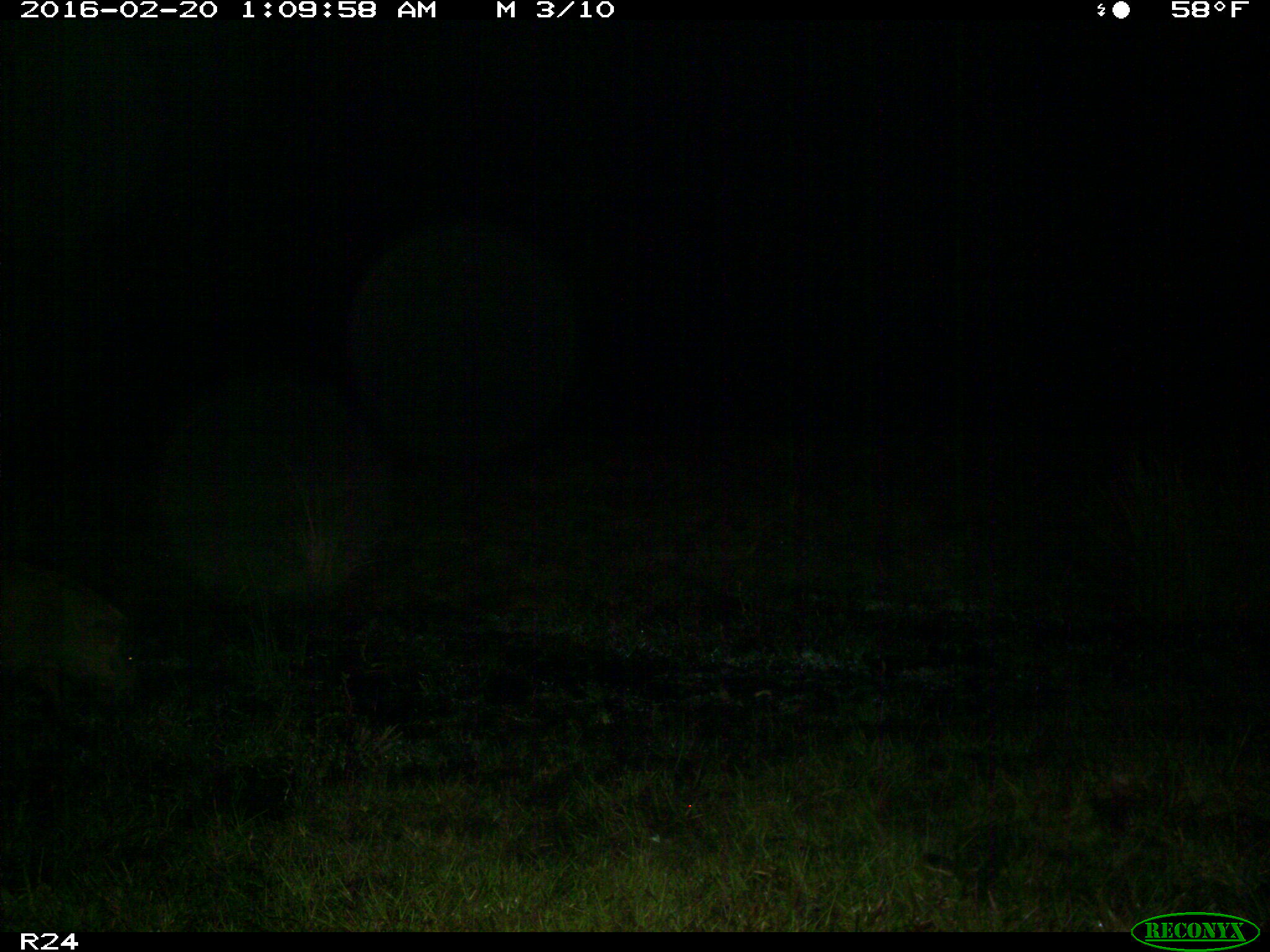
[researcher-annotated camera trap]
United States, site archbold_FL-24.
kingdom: Animalia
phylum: Chordata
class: Mammalia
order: Artiodactyla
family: Suidae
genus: Sus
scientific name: Sus scrofa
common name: wild boar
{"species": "Sus scrofa (wild boar)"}